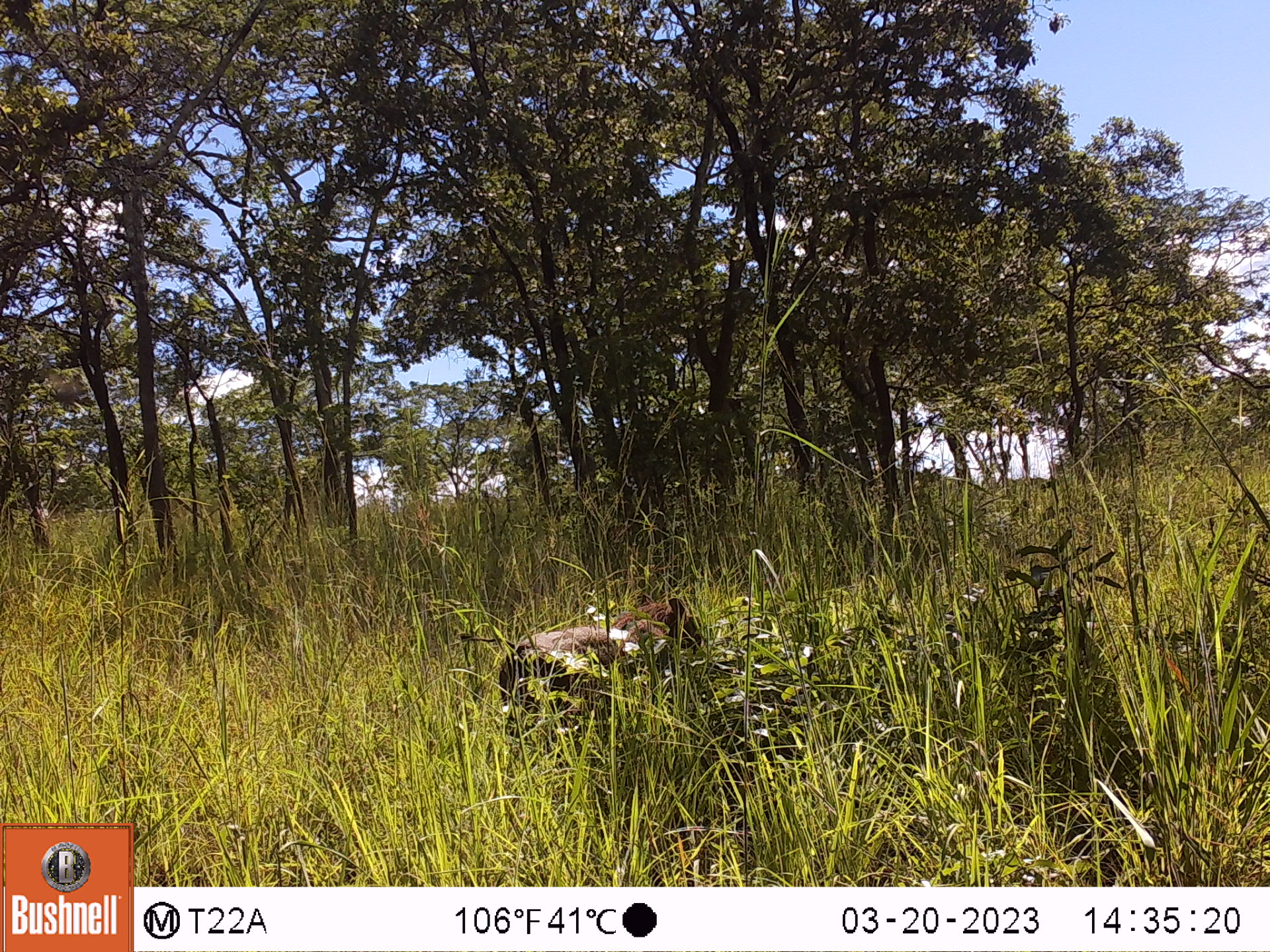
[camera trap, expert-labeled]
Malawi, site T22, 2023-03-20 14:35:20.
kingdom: Animalia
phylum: Chordata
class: Mammalia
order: Artiodactyla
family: Suidae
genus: Phacochoerus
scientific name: Phacochoerus africanus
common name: common warthog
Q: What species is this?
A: Common warthog (Phacochoerus africanus).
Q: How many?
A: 1.